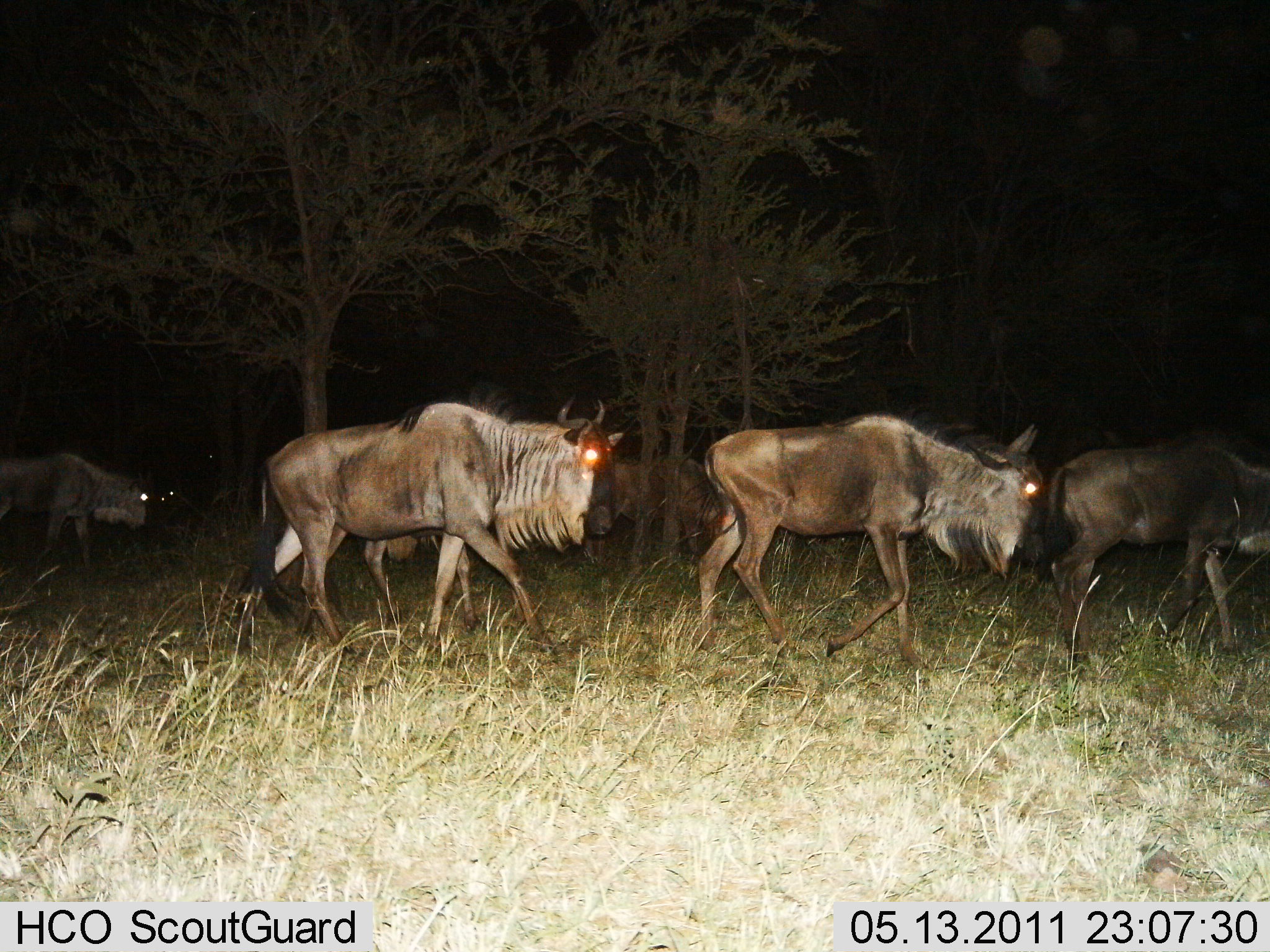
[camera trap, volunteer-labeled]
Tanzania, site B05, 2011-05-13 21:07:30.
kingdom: Animalia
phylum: Chordata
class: Mammalia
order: Artiodactyla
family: Bovidae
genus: Connochaetes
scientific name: Connochaetes taurinus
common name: blue wildebeest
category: wildebeest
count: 5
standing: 0%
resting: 0%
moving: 100%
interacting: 8%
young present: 0%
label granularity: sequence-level